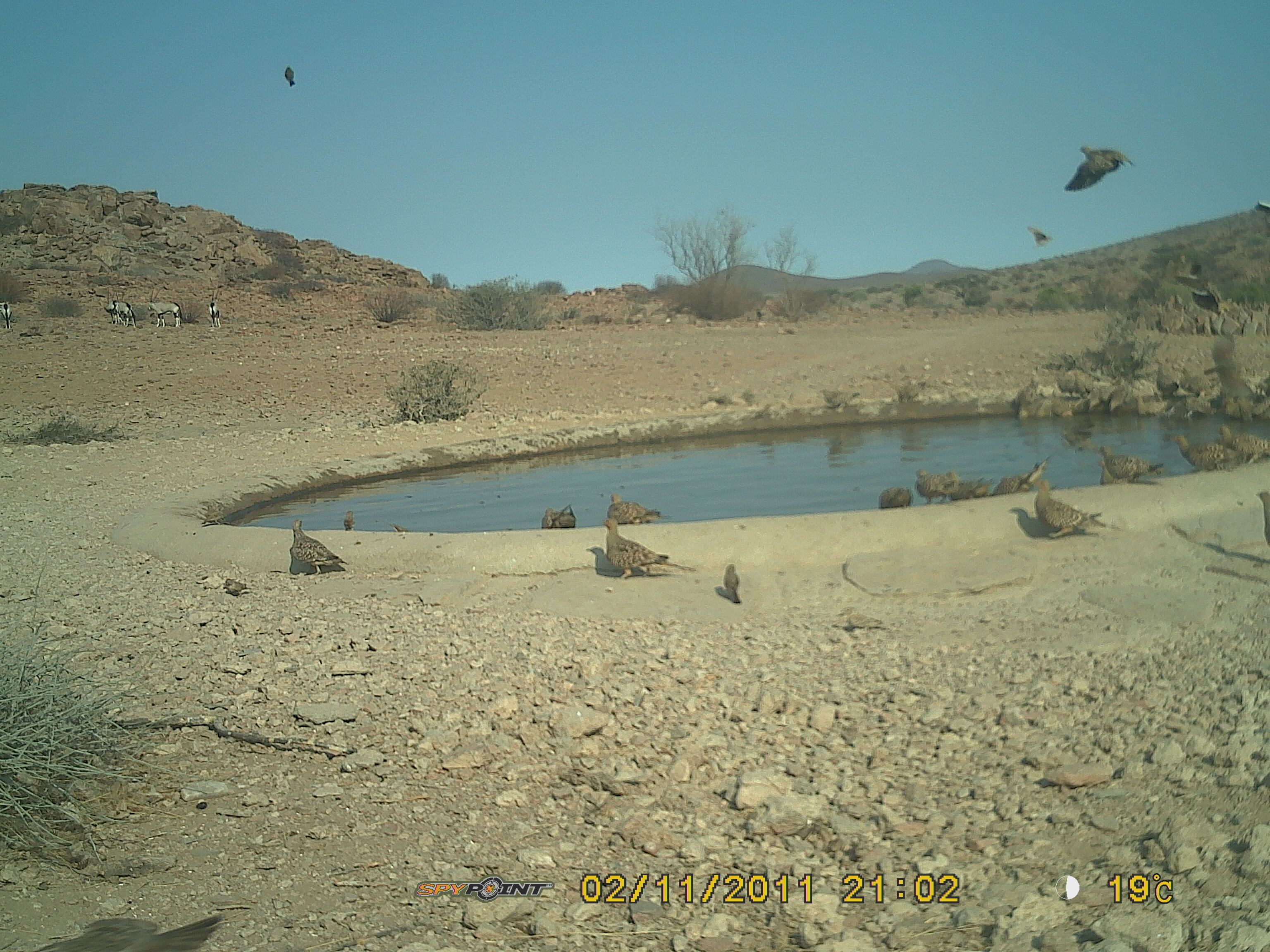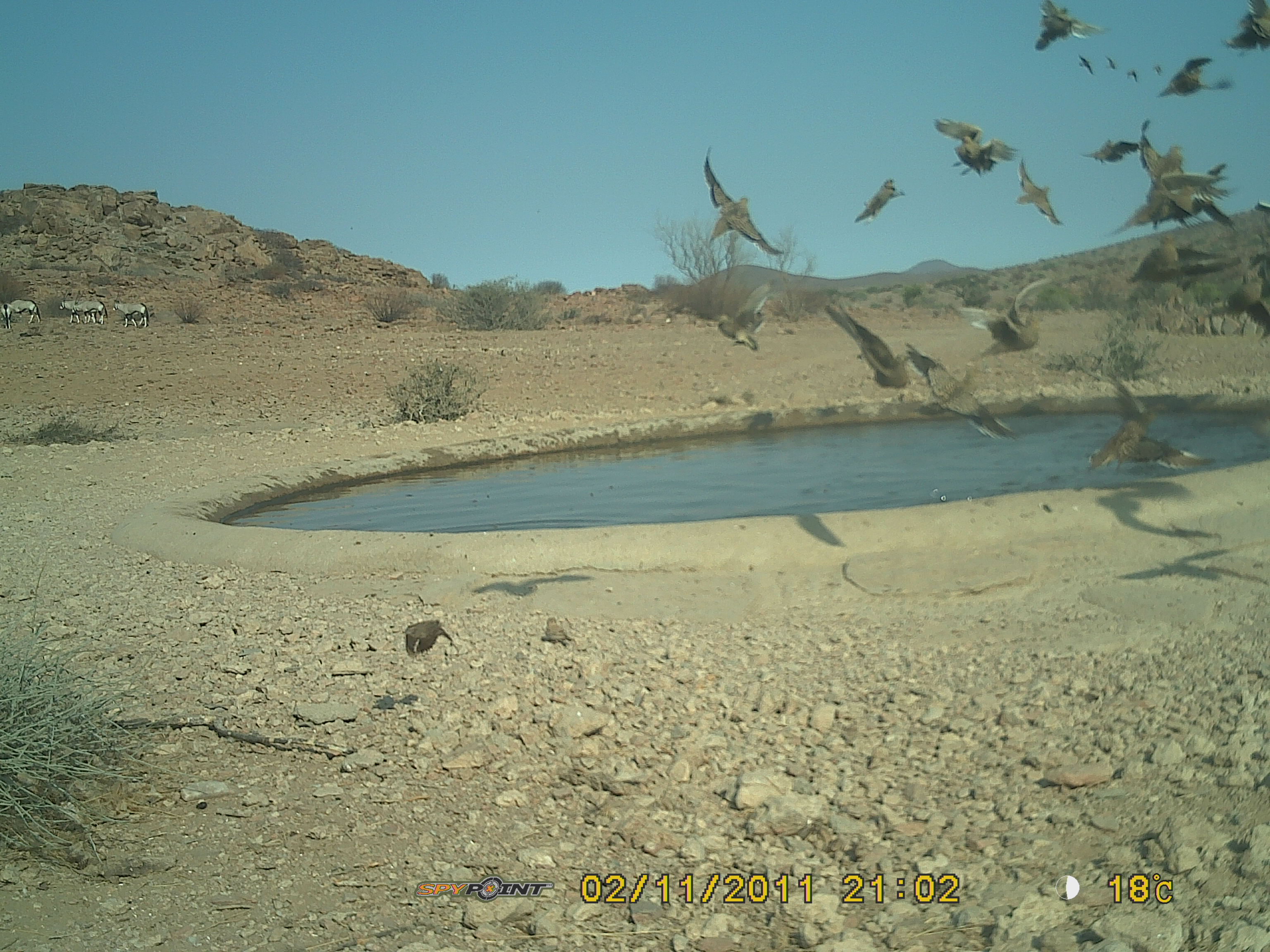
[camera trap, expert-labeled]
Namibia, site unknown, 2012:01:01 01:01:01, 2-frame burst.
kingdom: Animalia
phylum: Chordata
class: Aves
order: Pterocliformes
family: Pteroclidae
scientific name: Pteroclidae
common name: sandgrouse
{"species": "Pteroclidae (sandgrouse)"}